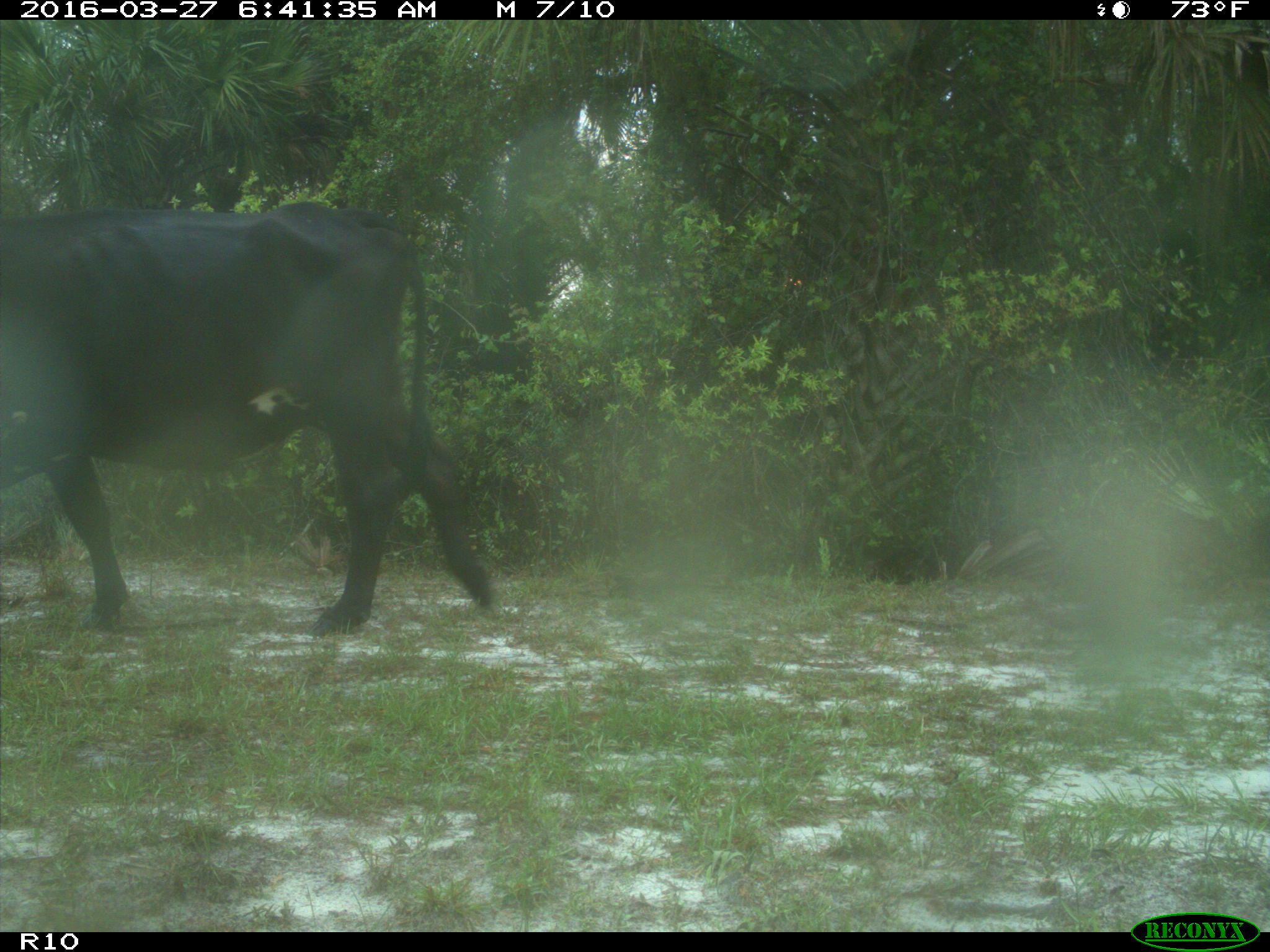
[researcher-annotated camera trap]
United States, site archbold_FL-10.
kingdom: Animalia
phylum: Chordata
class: Mammalia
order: Artiodactyla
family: Bovidae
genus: Bos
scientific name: Bos taurus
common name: domestic cow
Bos taurus (domestic cow).